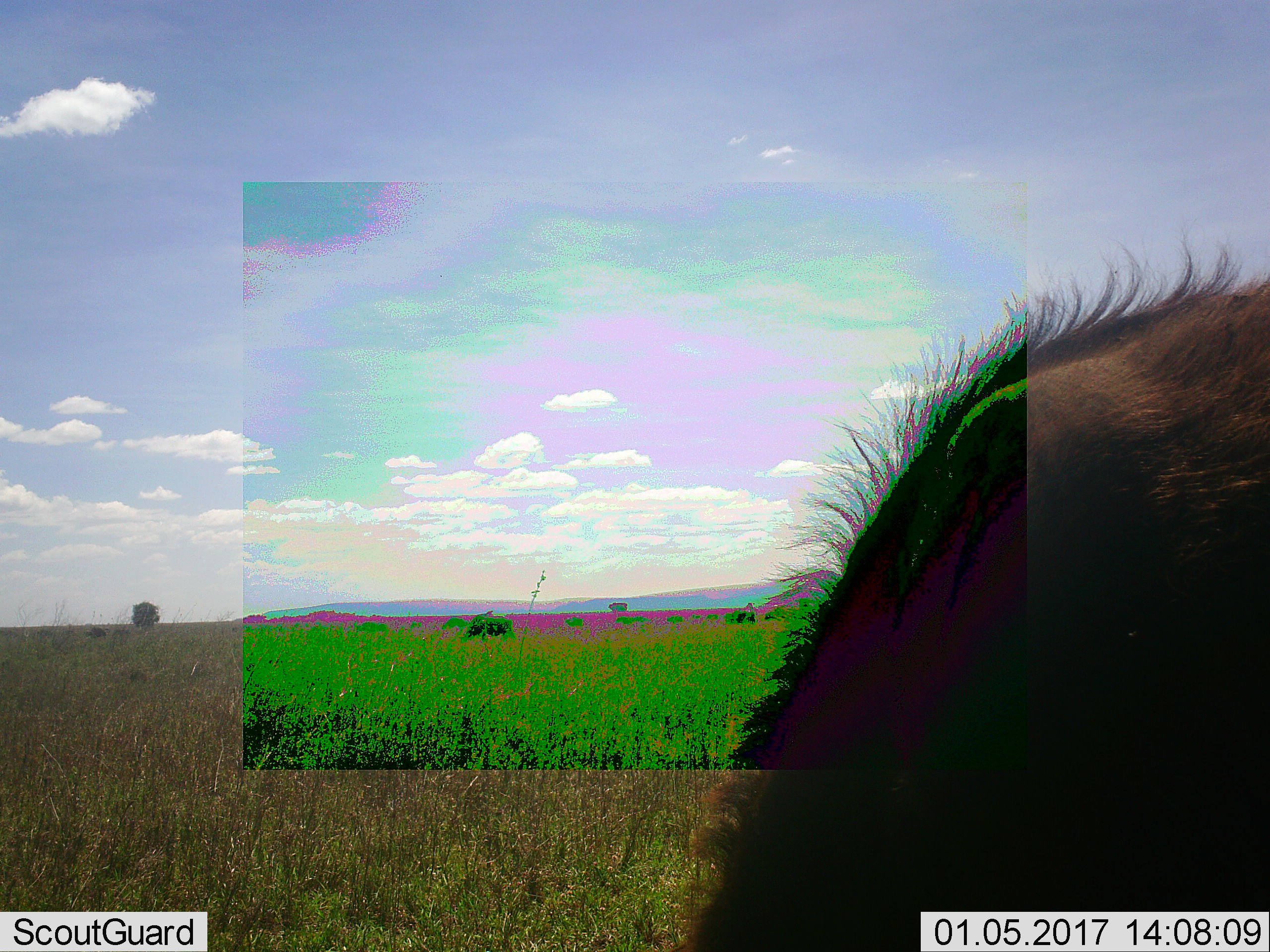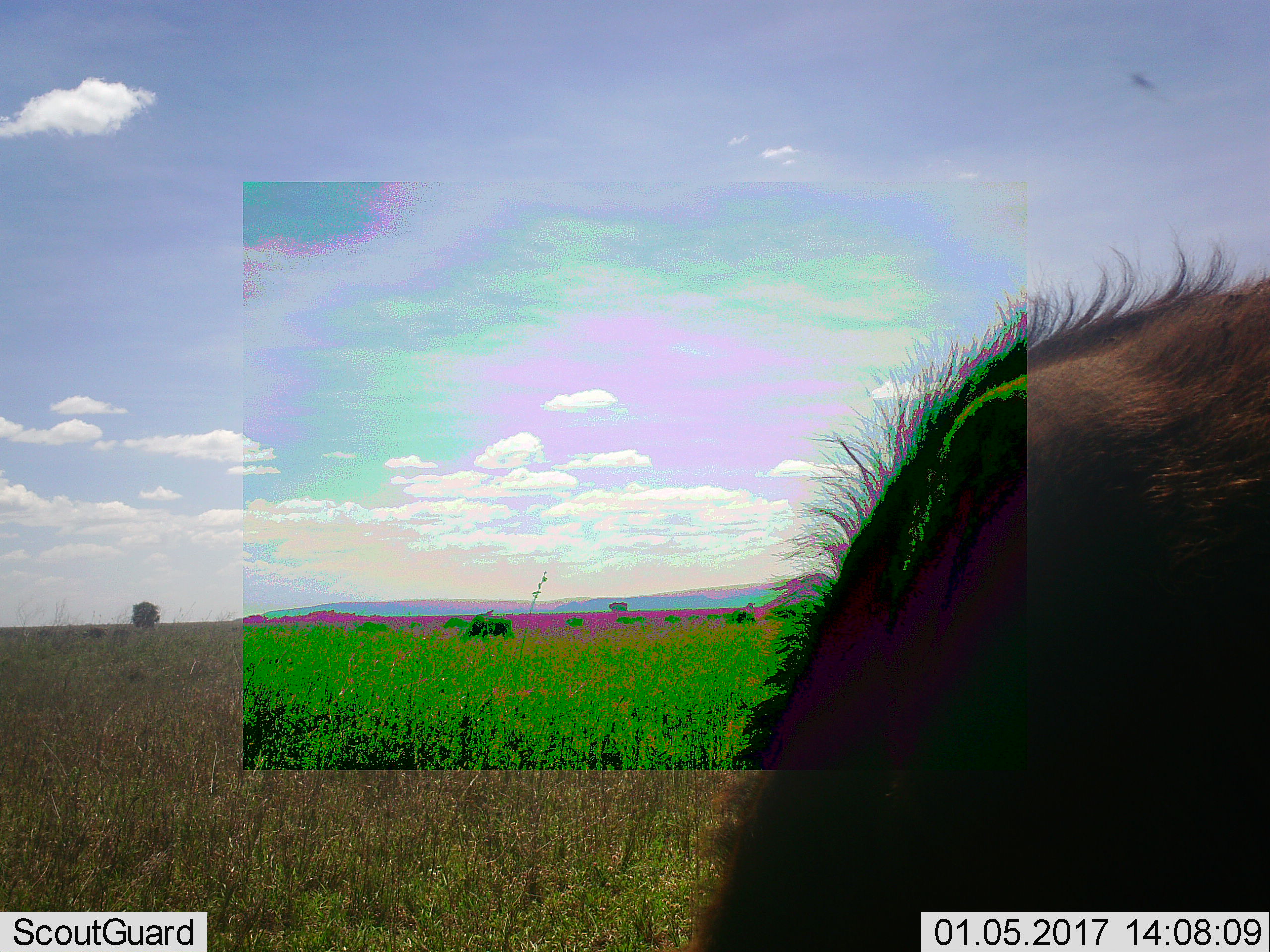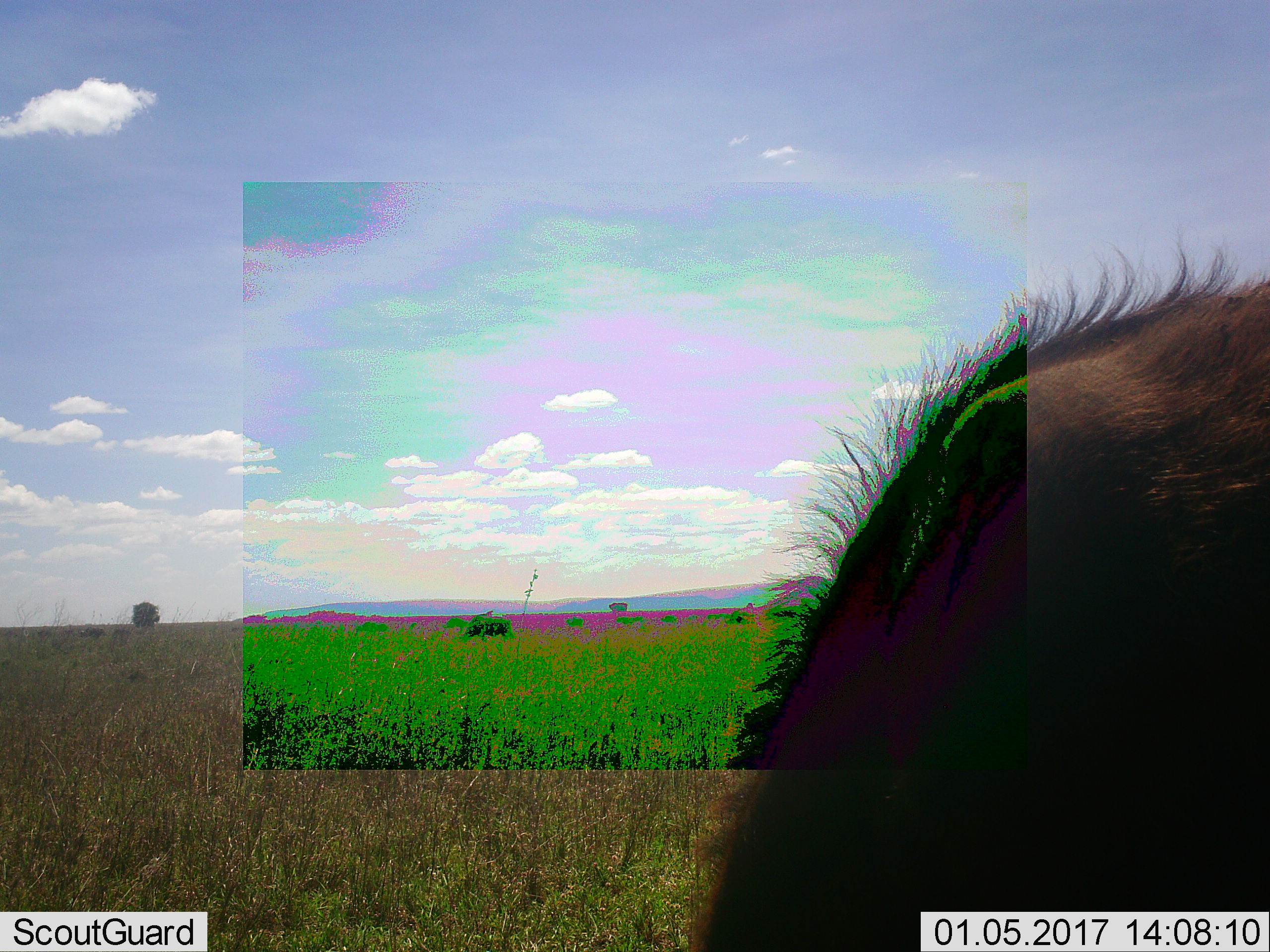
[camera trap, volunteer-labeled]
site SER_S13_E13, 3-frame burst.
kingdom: Animalia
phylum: Chordata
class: Mammalia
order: Artiodactyla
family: Bovidae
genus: Connochaetes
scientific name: Connochaetes taurinus taurinus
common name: blue wildebeest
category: wildebeestblue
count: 1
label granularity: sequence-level